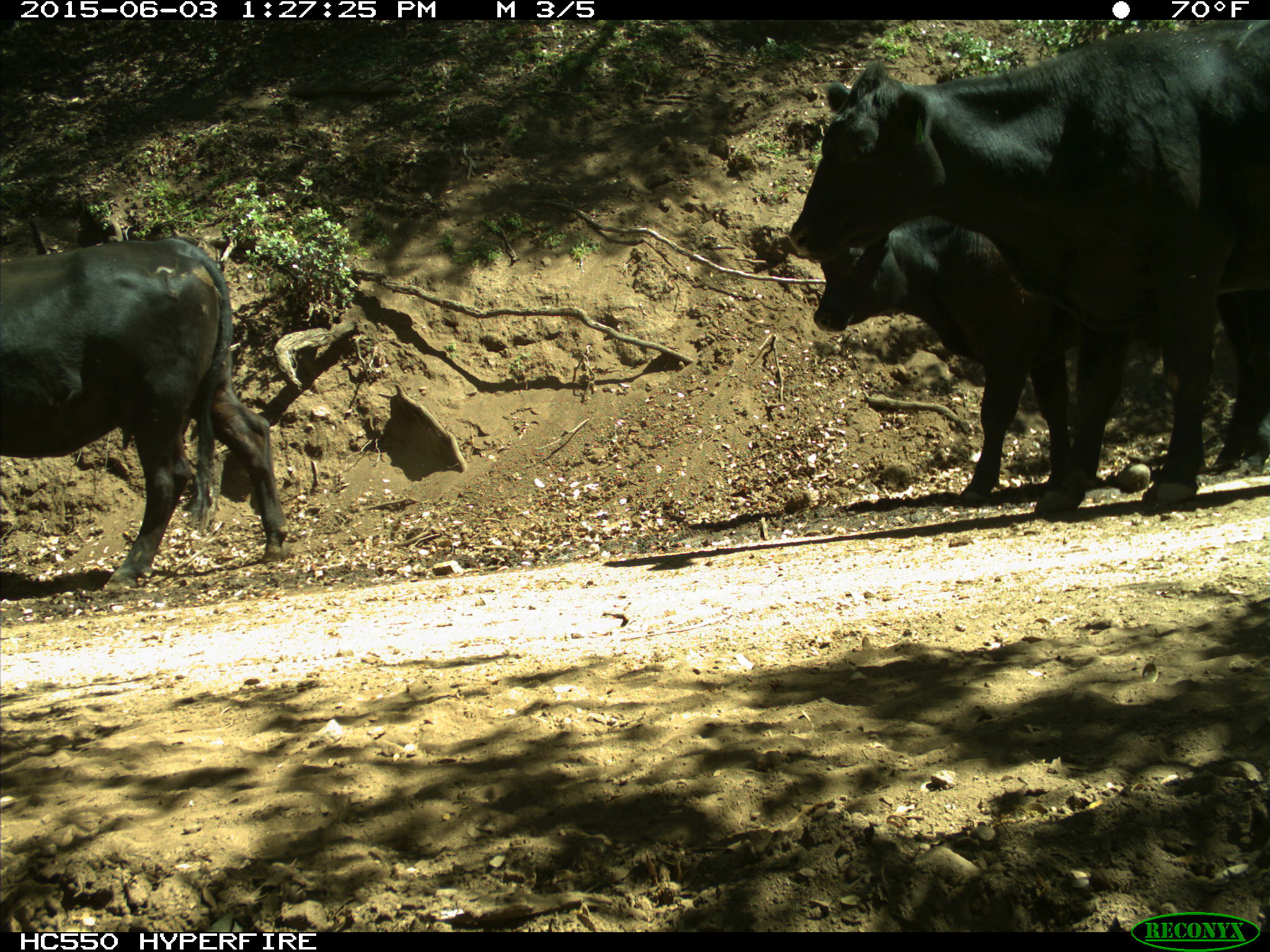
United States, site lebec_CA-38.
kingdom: Animalia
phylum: Chordata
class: Mammalia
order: Artiodactyla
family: Bovidae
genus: Bos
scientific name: Bos taurus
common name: domestic cow